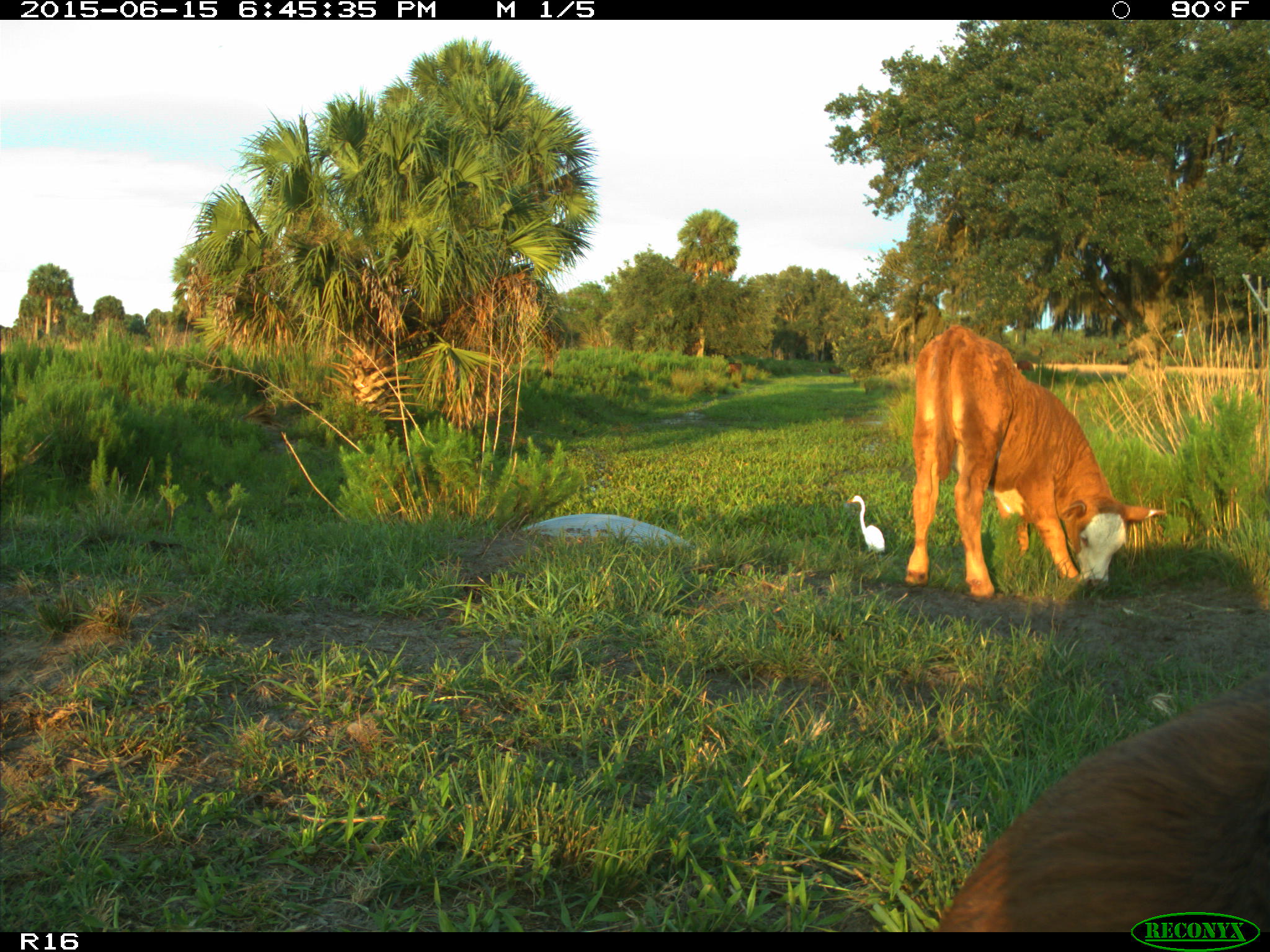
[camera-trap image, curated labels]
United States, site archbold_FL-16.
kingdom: Animalia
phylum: Chordata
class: Mammalia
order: Artiodactyla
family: Bovidae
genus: Bos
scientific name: Bos taurus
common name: domestic cow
Bos taurus (domestic cow).